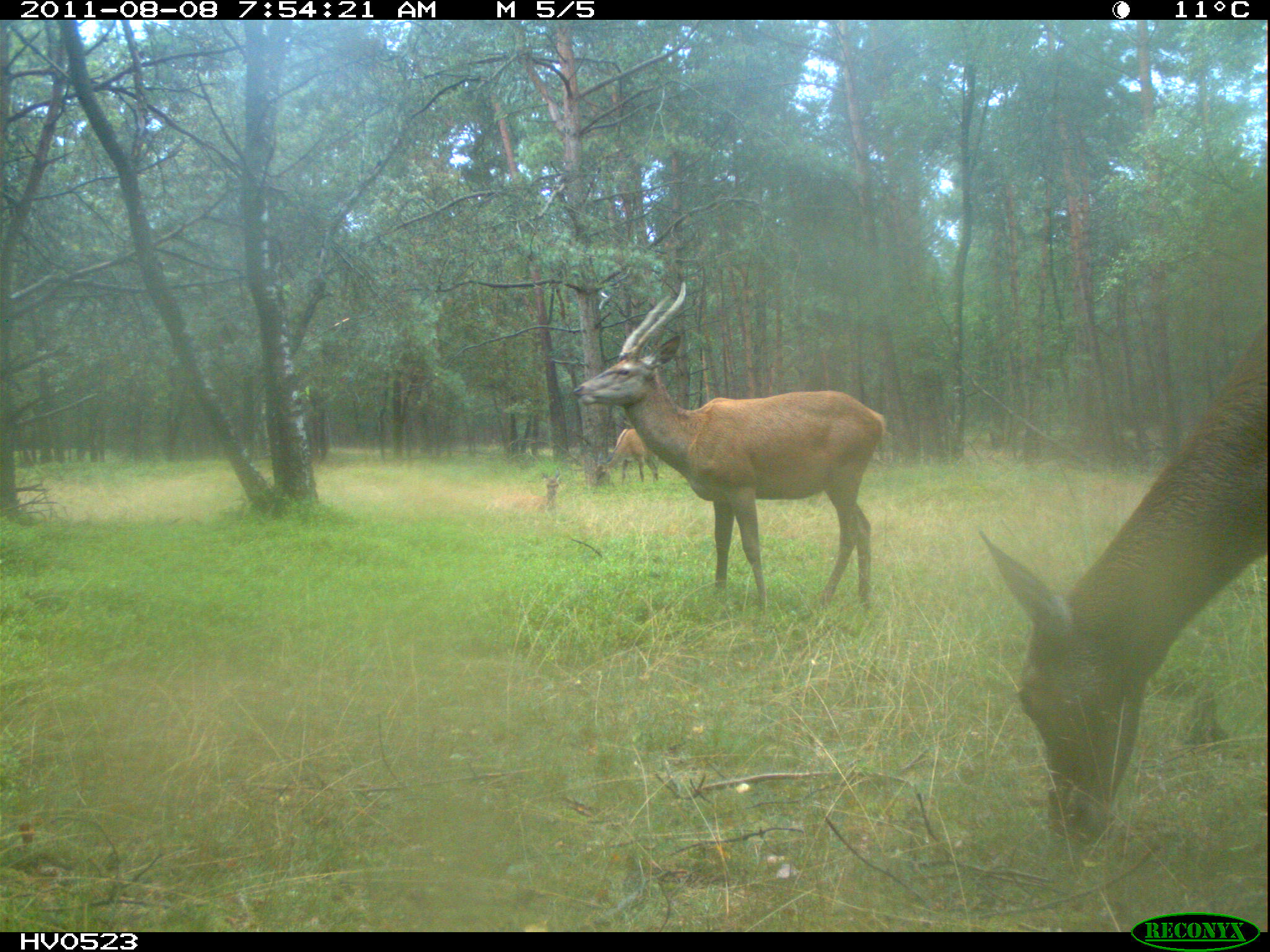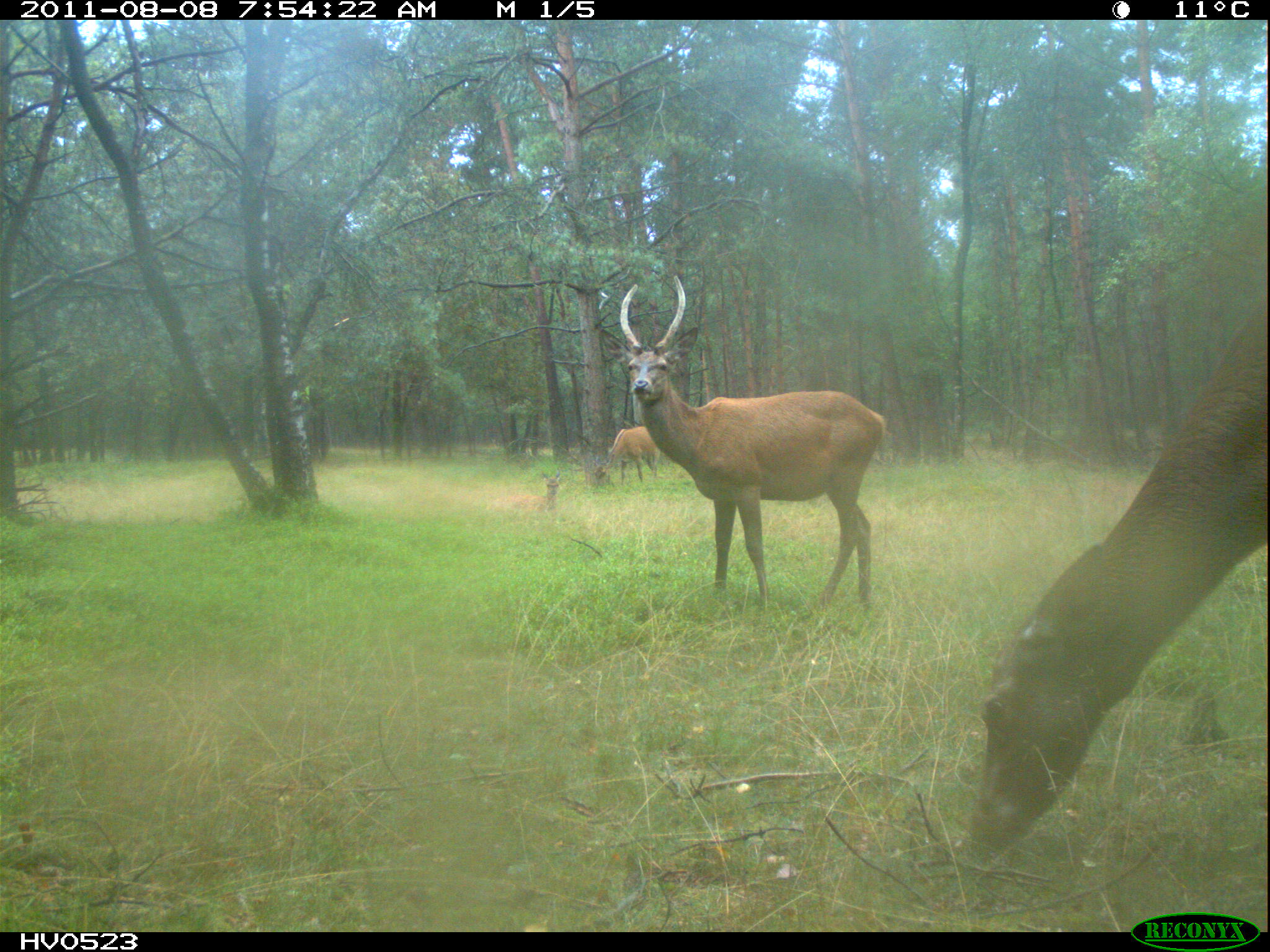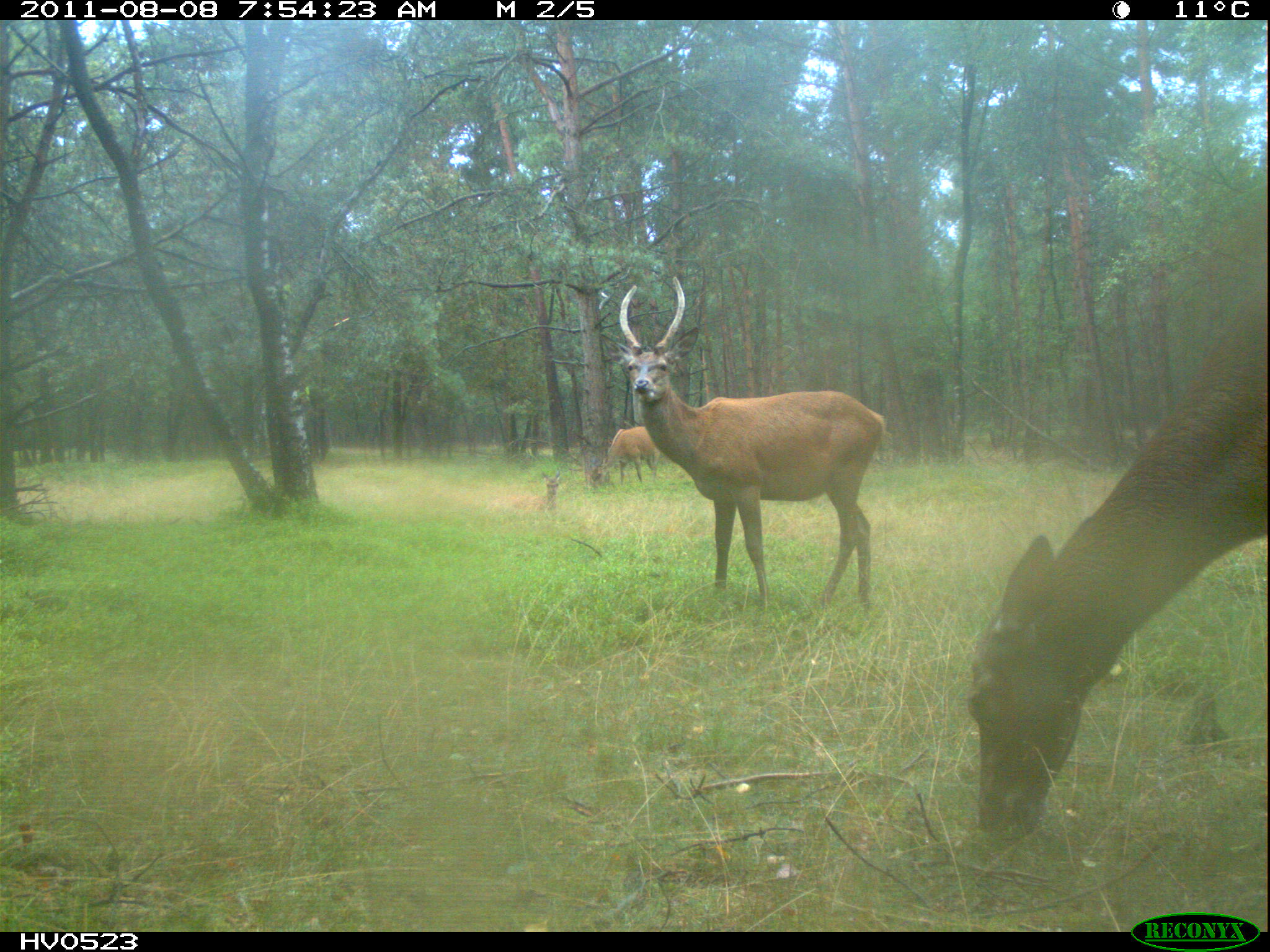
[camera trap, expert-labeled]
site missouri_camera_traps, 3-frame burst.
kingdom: Animalia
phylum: Chordata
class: Mammalia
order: Artiodactyla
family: Cervidae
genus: Cervus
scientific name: Cervus elaphus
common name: red deer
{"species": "red deer (Cervus elaphus)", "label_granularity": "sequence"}